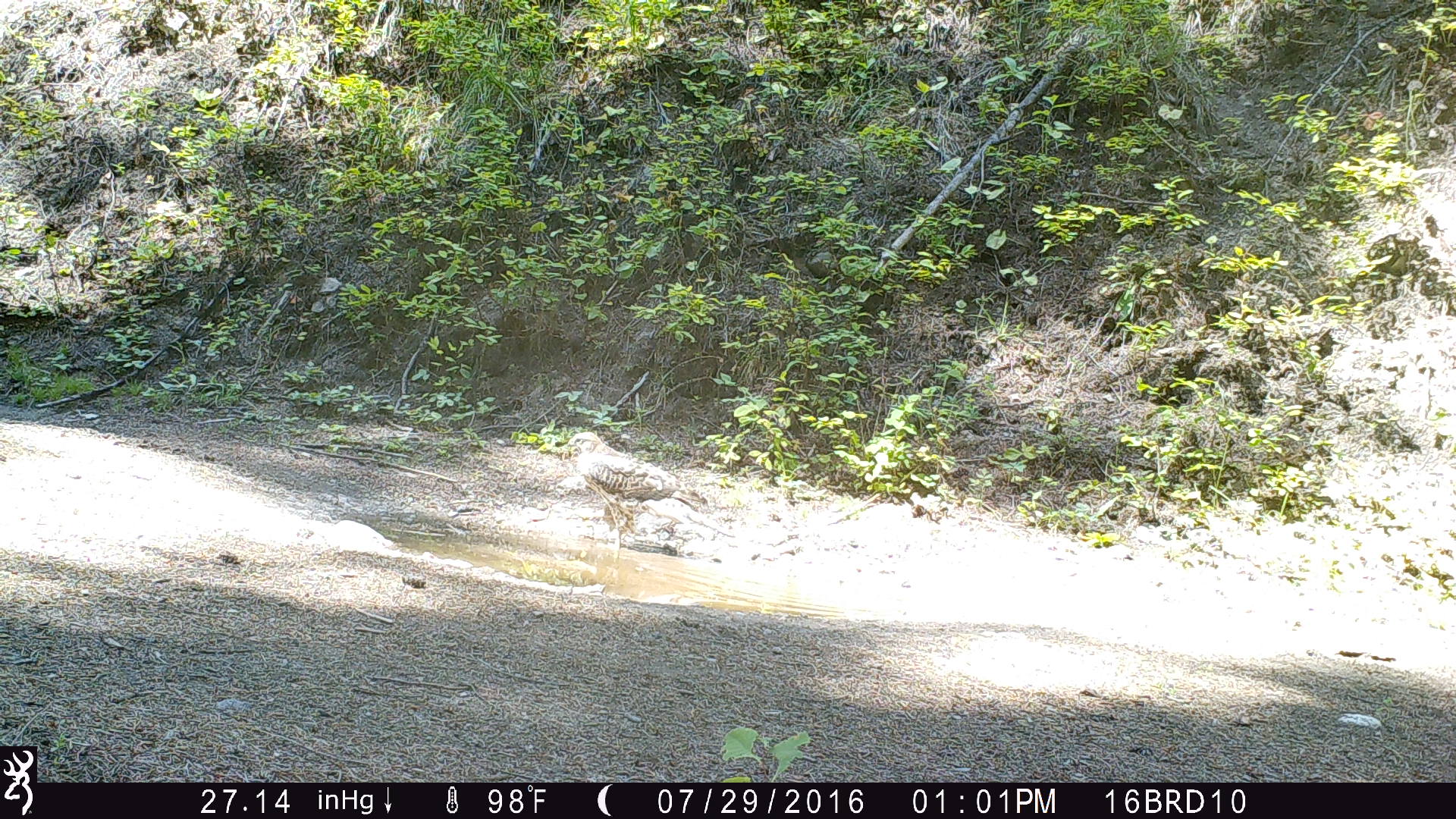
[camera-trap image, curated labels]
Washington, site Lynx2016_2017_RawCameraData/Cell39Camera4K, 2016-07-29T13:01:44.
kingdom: Animalia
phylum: Chordata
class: Aves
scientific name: Aves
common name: birds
Aves (birds). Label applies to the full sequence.